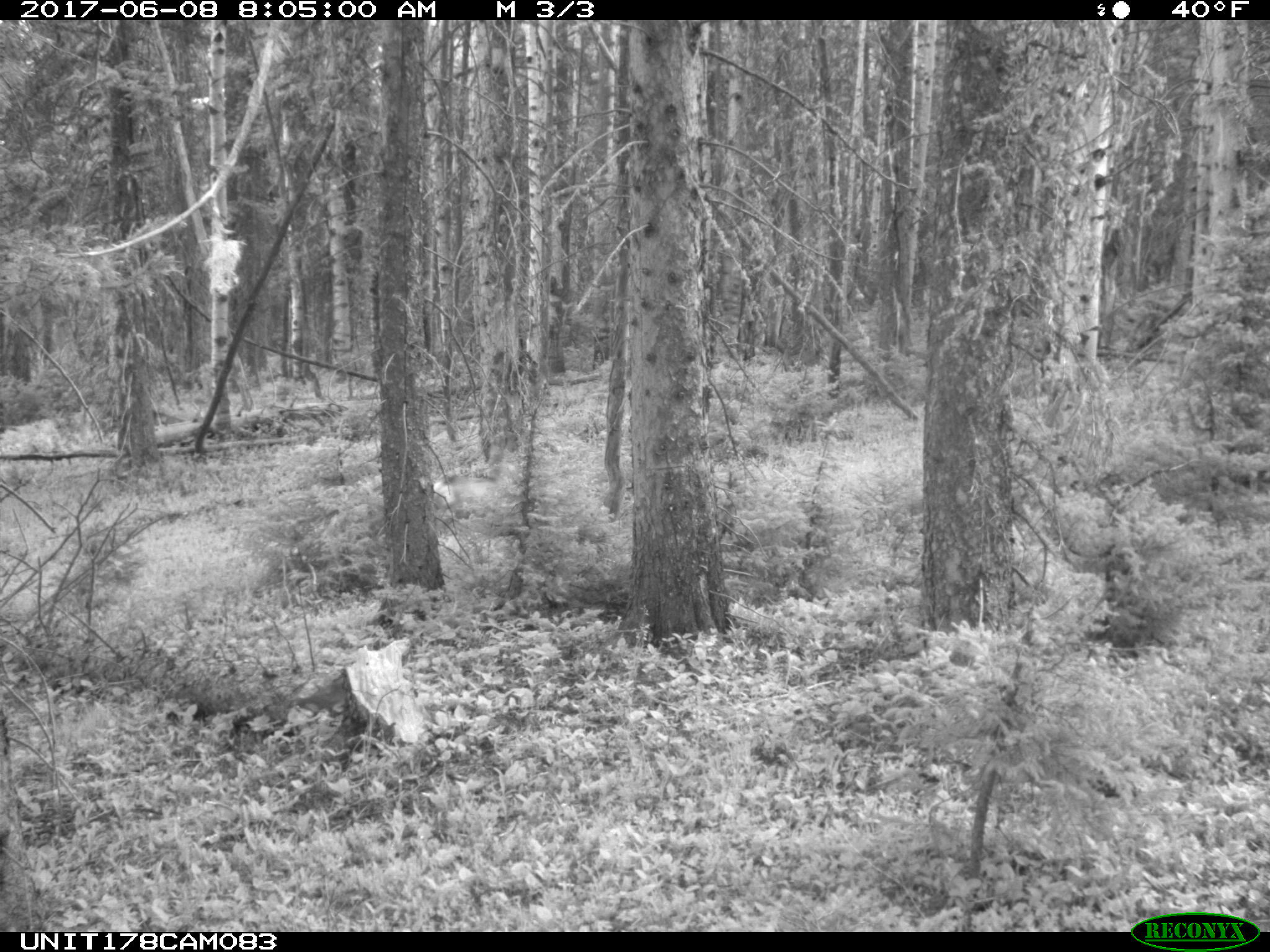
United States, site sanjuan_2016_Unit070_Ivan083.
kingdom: Animalia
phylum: Chordata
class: Mammalia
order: Artiodactyla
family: Cervidae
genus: Odocoileus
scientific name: Odocoileus hemionus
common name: mule deer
Odocoileus hemionus (mule deer).